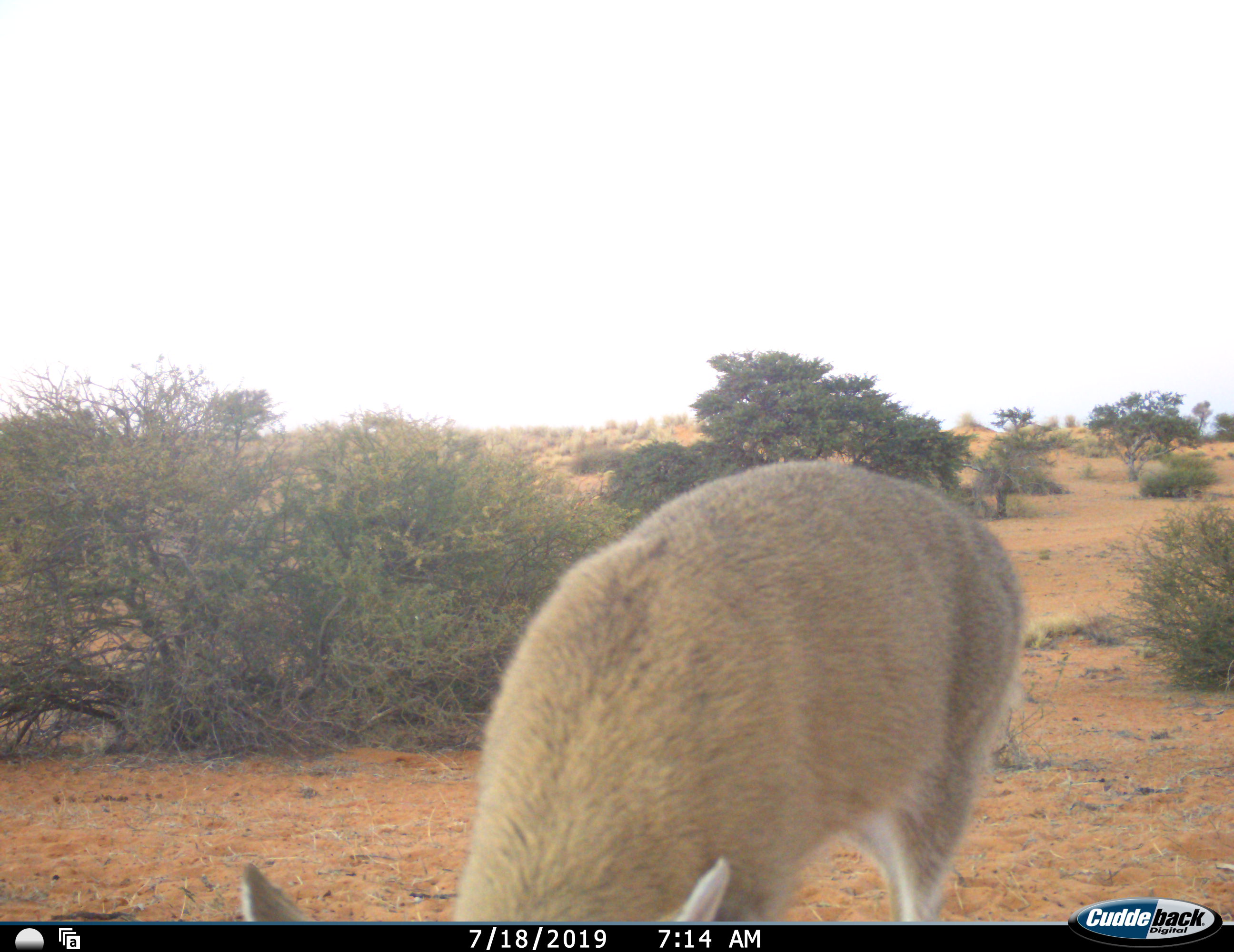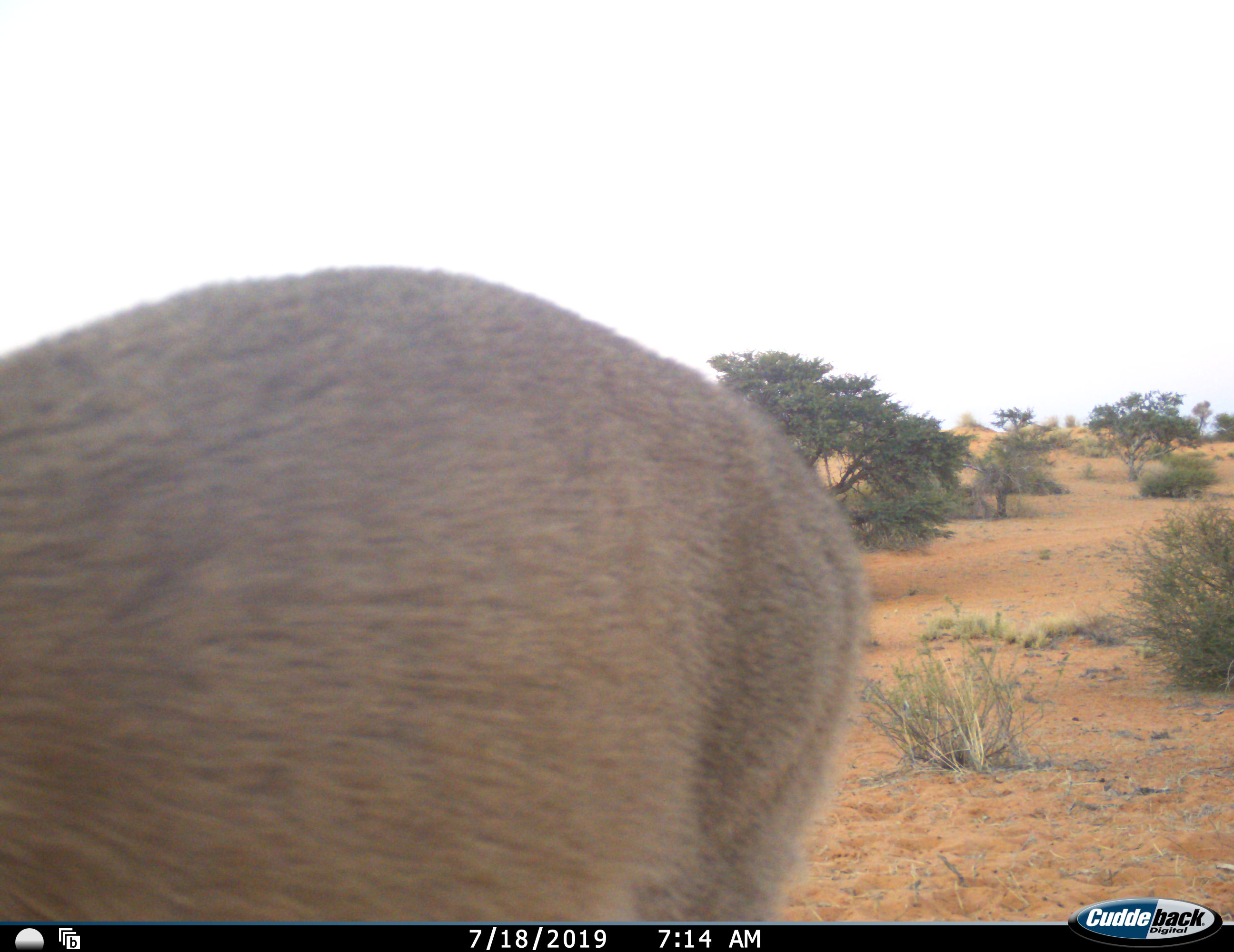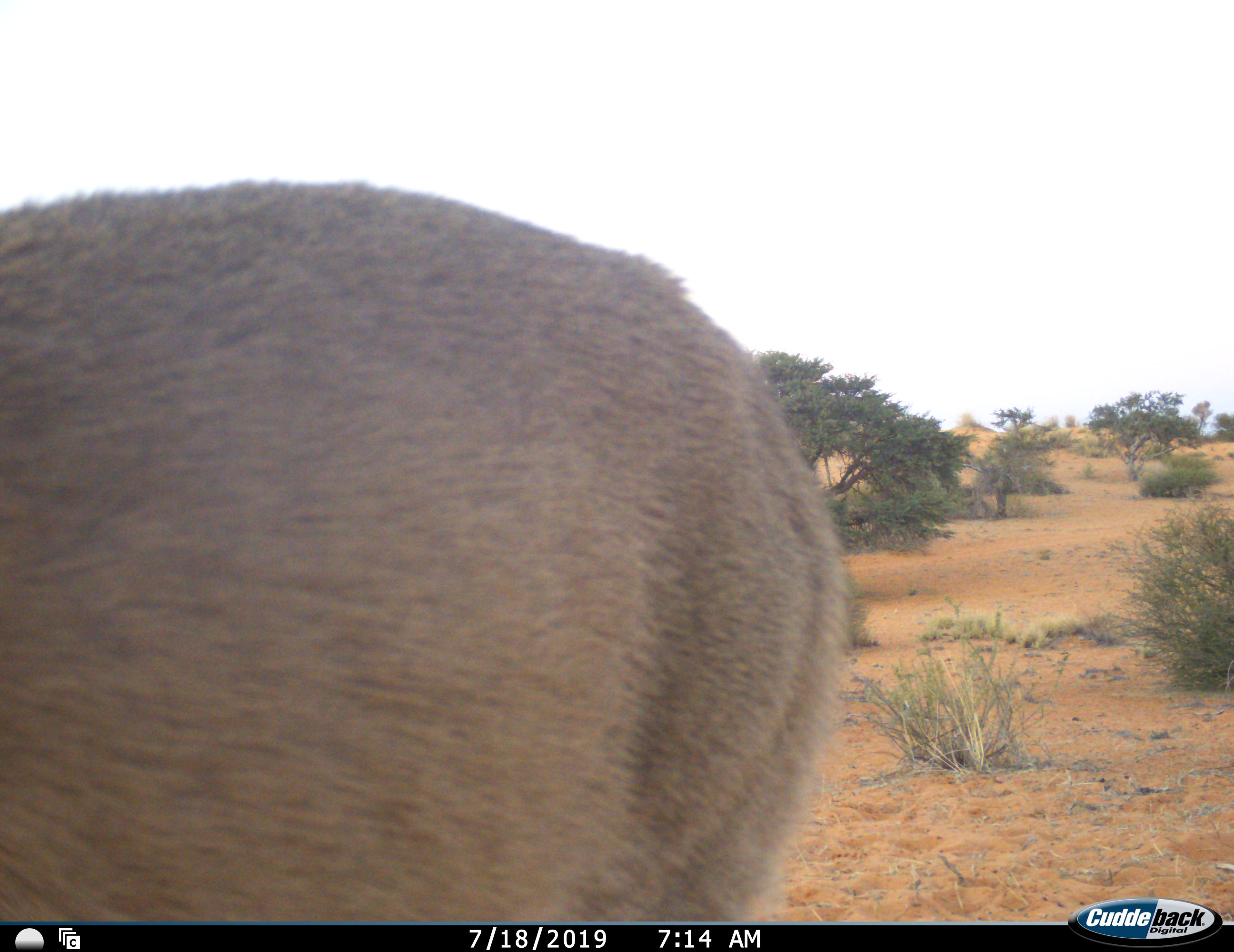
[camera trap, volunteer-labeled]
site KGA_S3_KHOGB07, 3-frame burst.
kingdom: Animalia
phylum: Chordata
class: Mammalia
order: Artiodactyla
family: Bovidae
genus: Sylvicapra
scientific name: Sylvicapra grimmia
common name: common duiker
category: duikercommongrey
Duikercommongrey (common duiker) (Sylvicapra grimmia), count 1. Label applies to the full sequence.